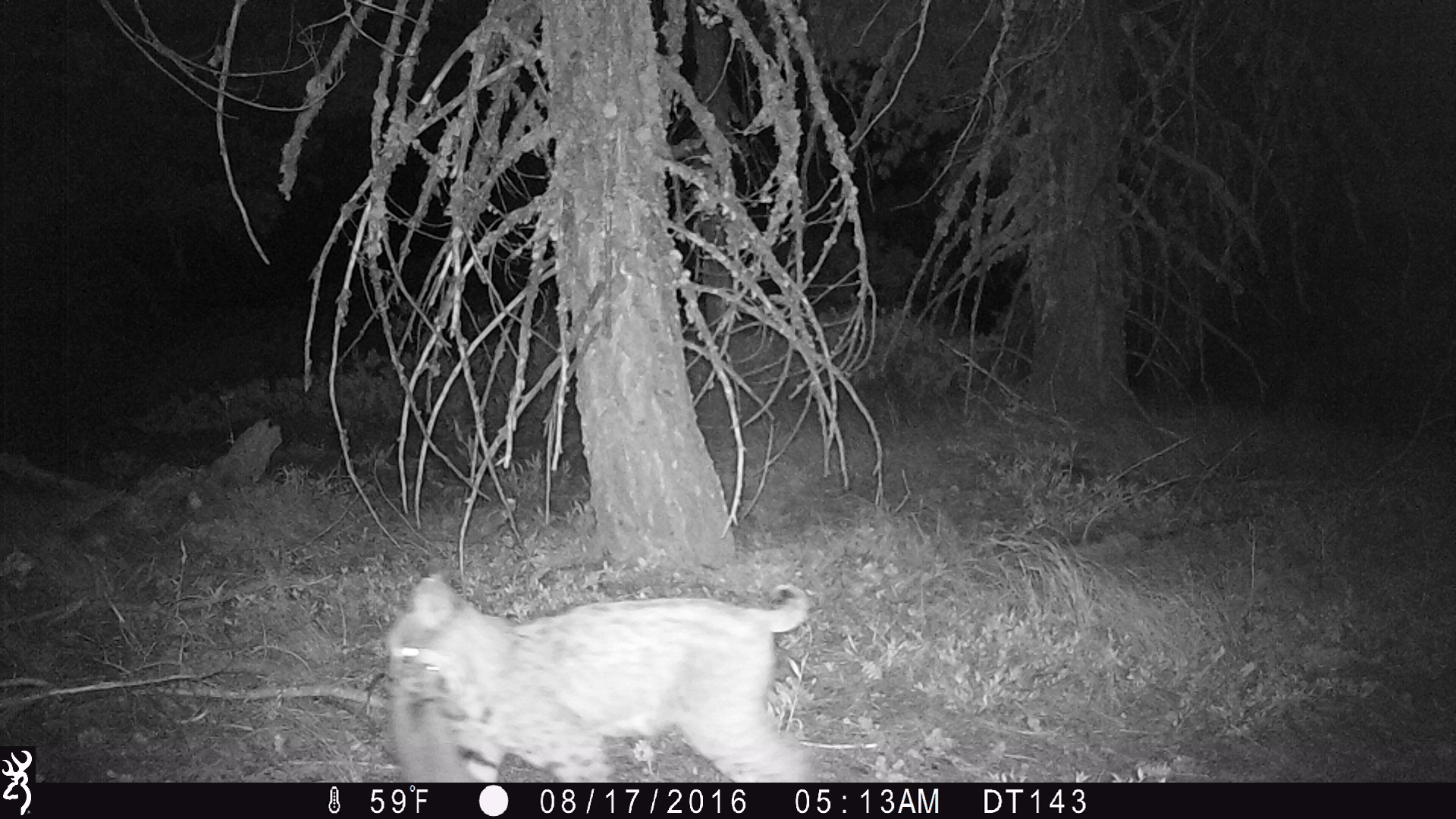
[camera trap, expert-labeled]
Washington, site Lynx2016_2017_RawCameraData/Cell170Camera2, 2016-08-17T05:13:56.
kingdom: Animalia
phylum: Chordata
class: Mammalia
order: Carnivora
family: Felidae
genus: Lynx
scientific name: Lynx rufus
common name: bobcat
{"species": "Lynx rufus (bobcat)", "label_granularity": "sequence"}